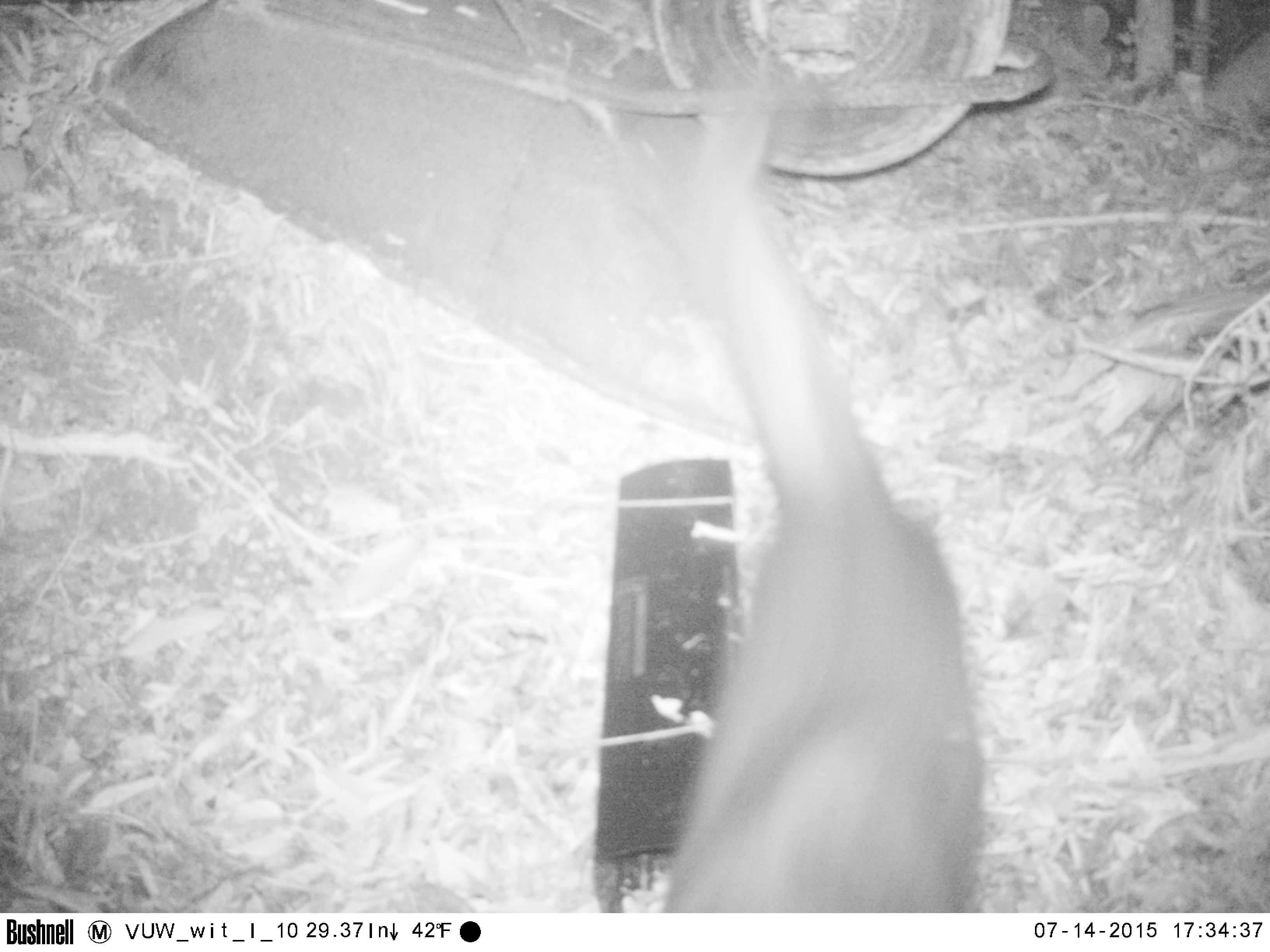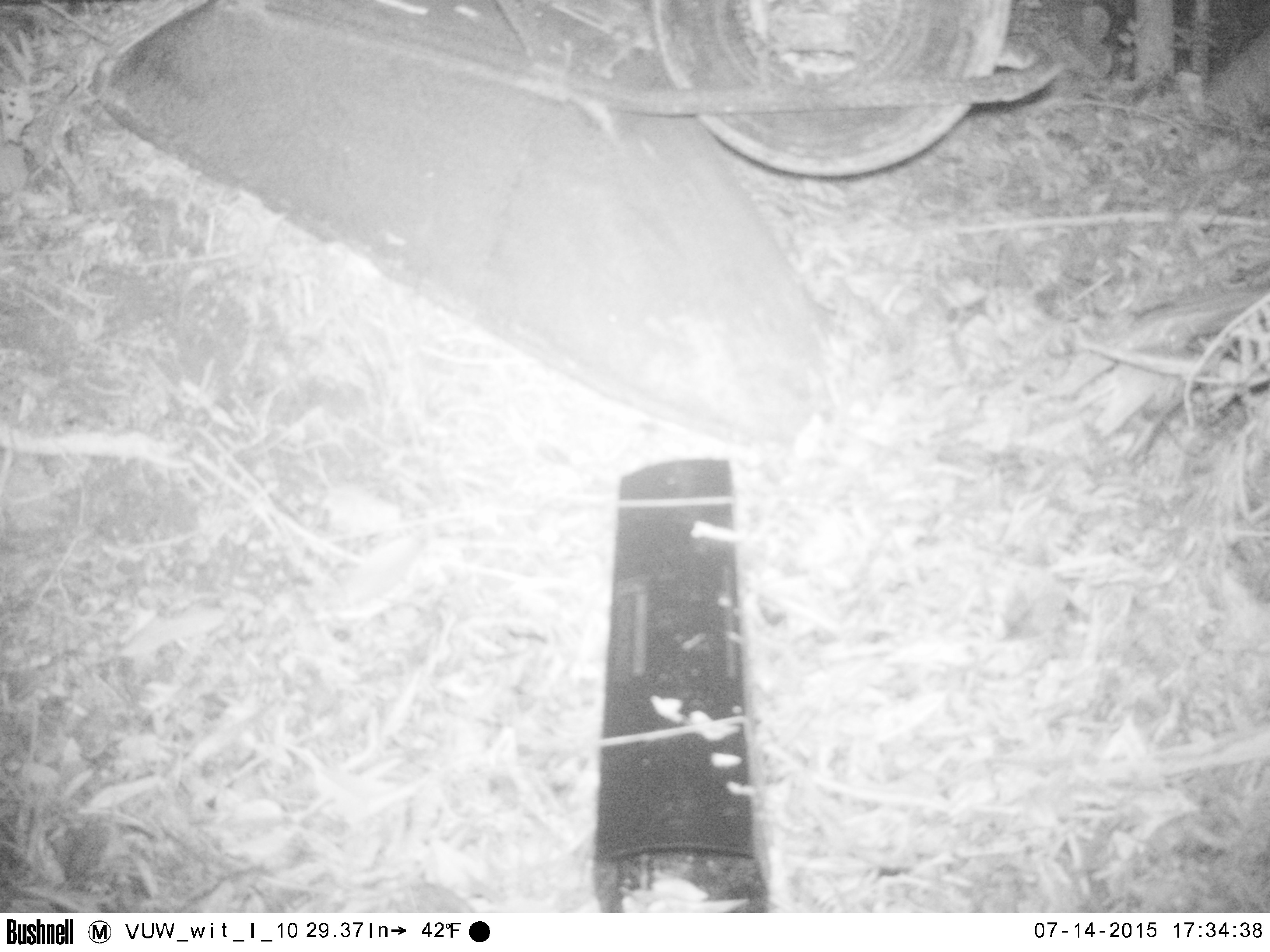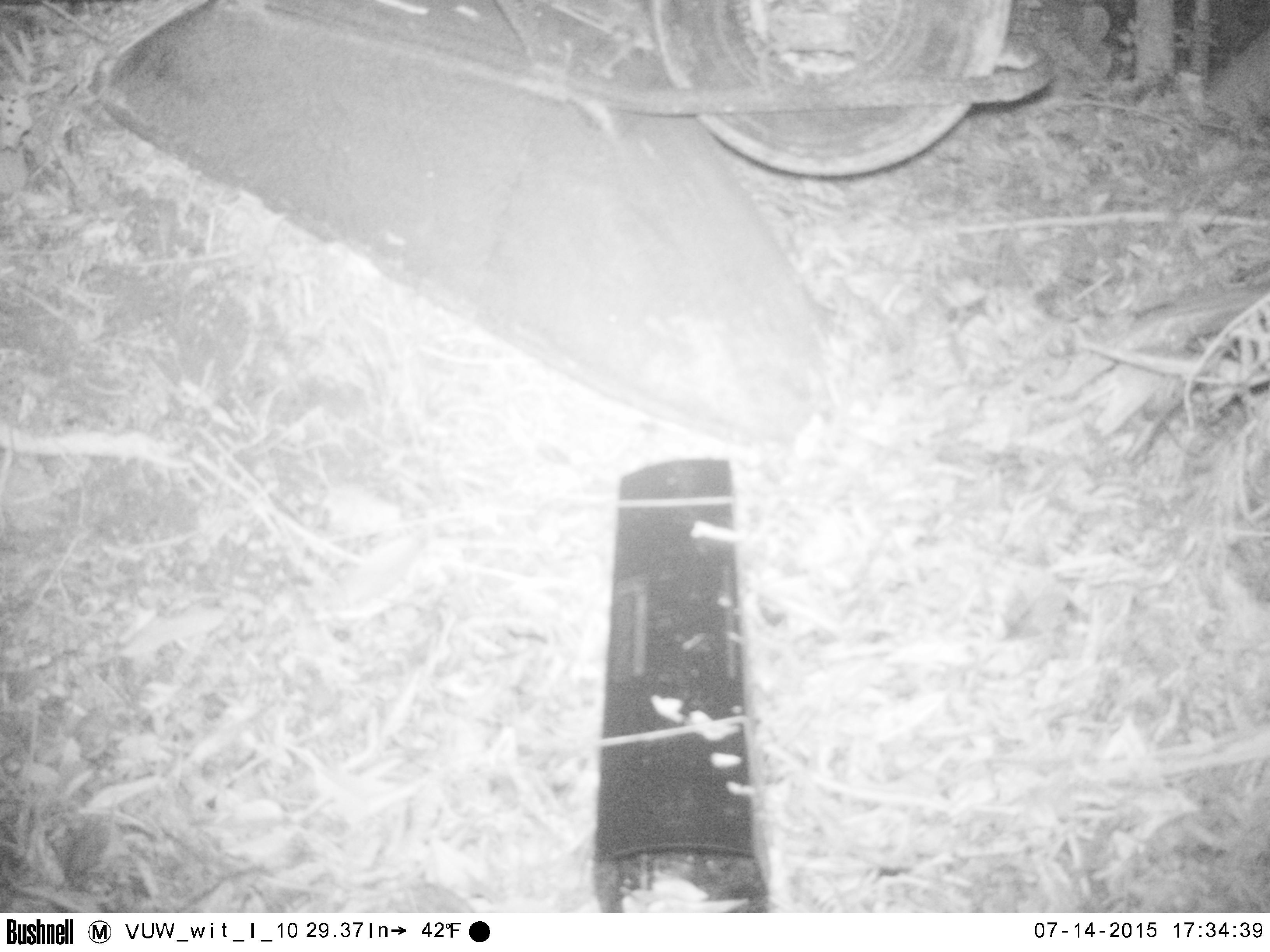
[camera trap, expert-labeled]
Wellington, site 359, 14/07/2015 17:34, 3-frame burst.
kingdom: Animalia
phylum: Chordata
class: Mammalia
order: Carnivora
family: Felidae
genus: Felis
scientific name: Felis catus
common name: cat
Cat (Felis catus).